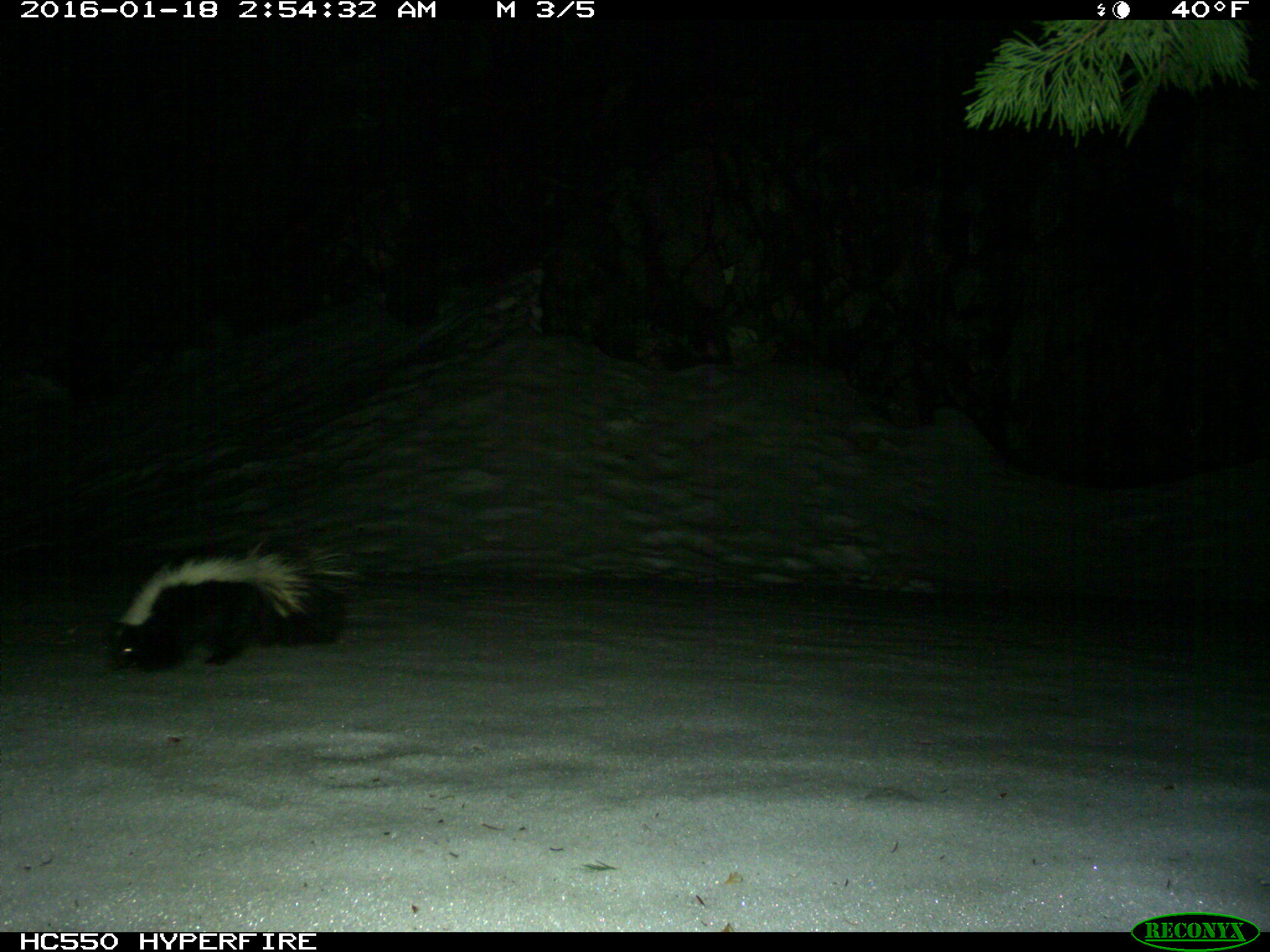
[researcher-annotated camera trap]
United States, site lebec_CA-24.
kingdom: Animalia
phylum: Chordata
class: Mammalia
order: Carnivora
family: Mephitidae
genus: Mephitis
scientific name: Mephitis mephitis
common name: striped skunk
Mephitis mephitis (striped skunk).